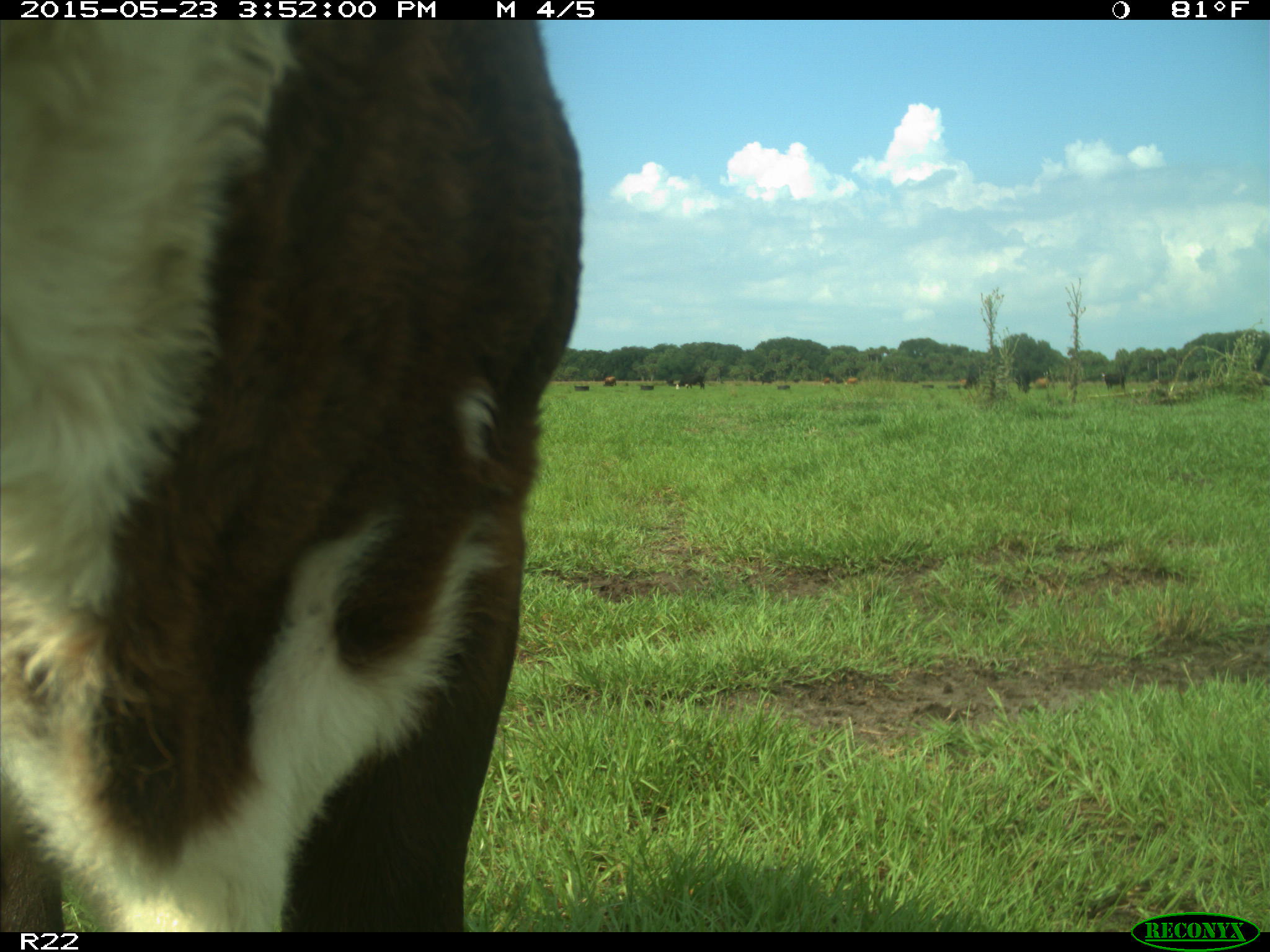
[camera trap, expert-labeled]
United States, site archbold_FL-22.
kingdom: Animalia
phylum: Chordata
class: Mammalia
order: Artiodactyla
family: Bovidae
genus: Bos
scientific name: Bos taurus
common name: domestic cow